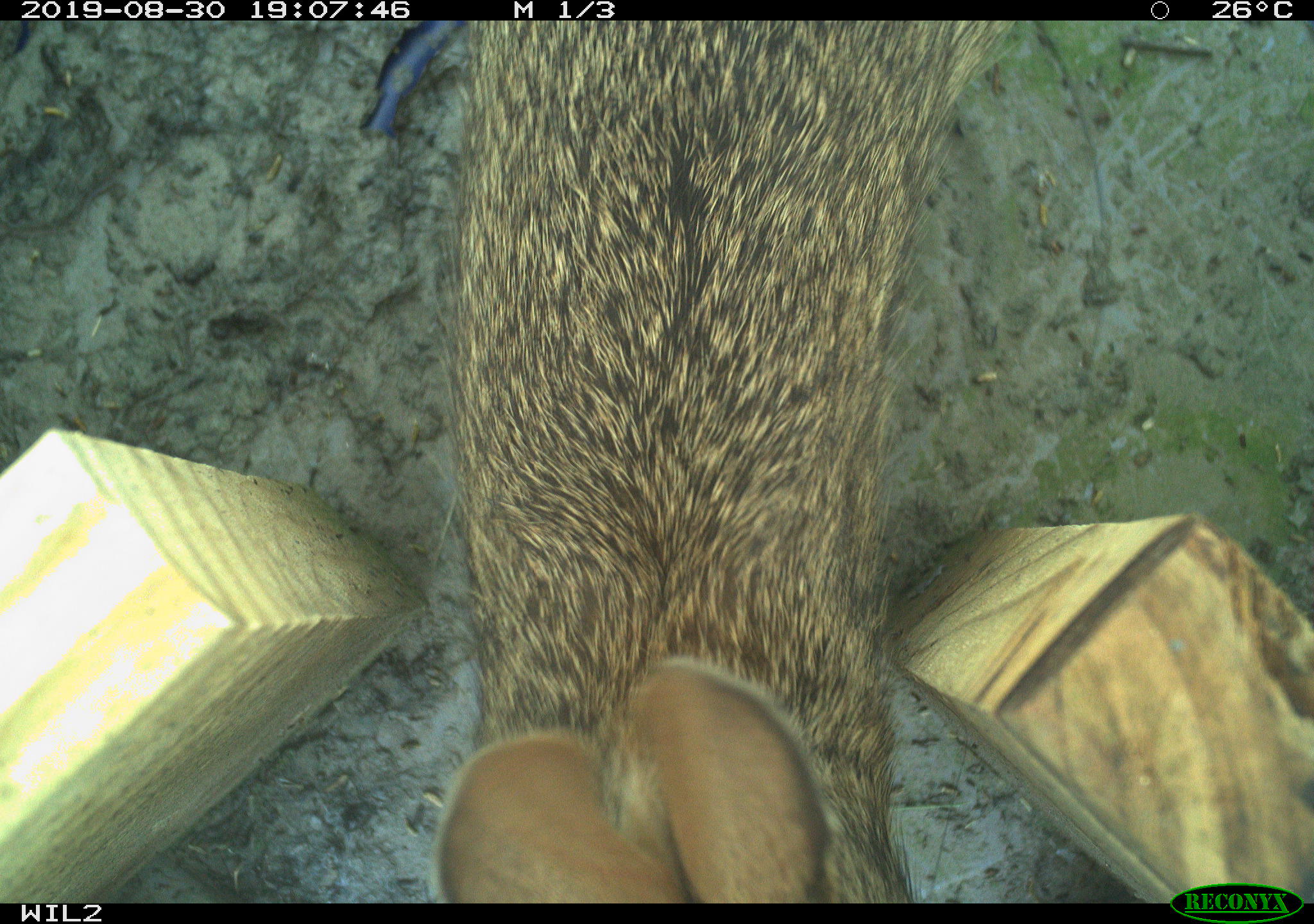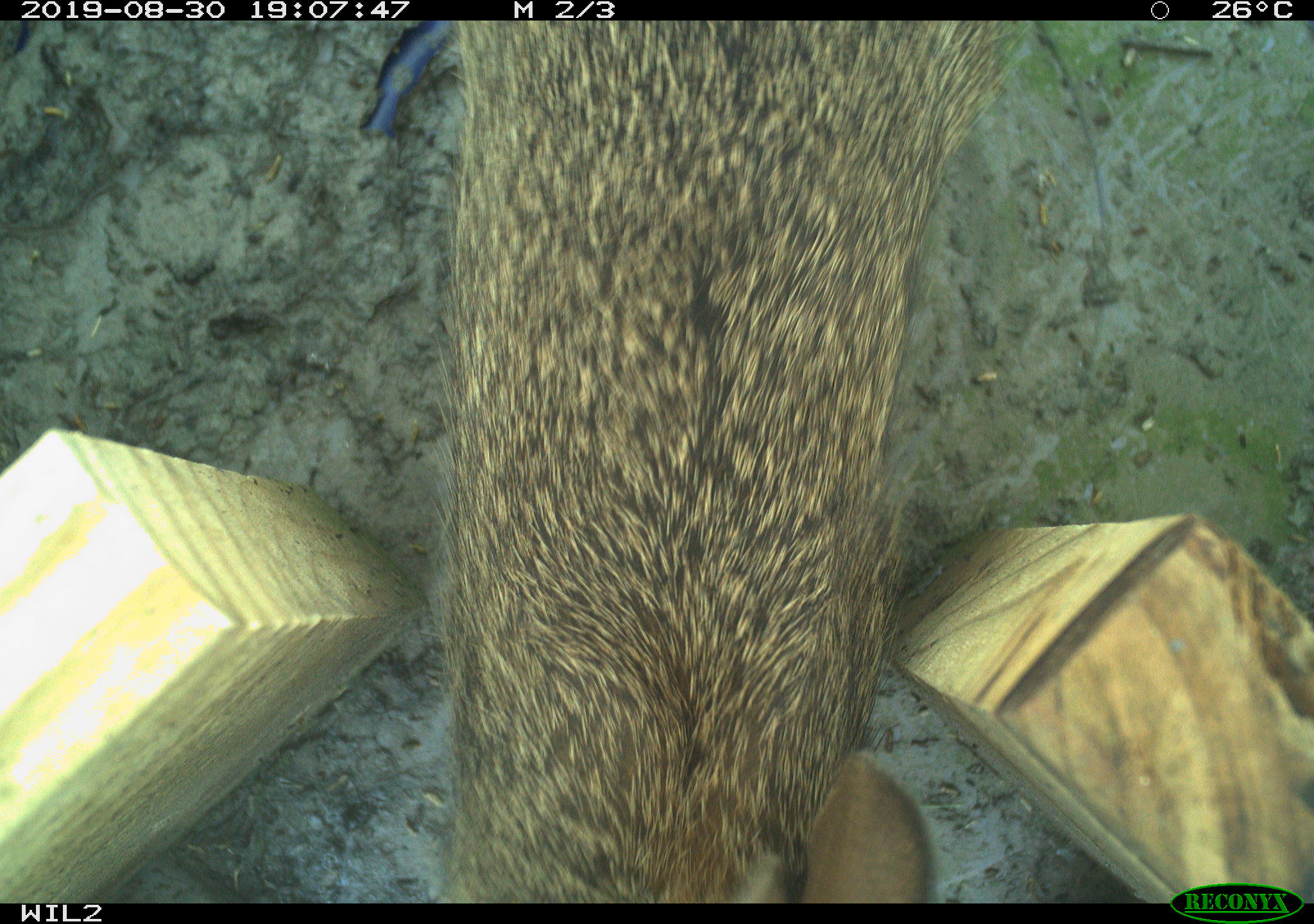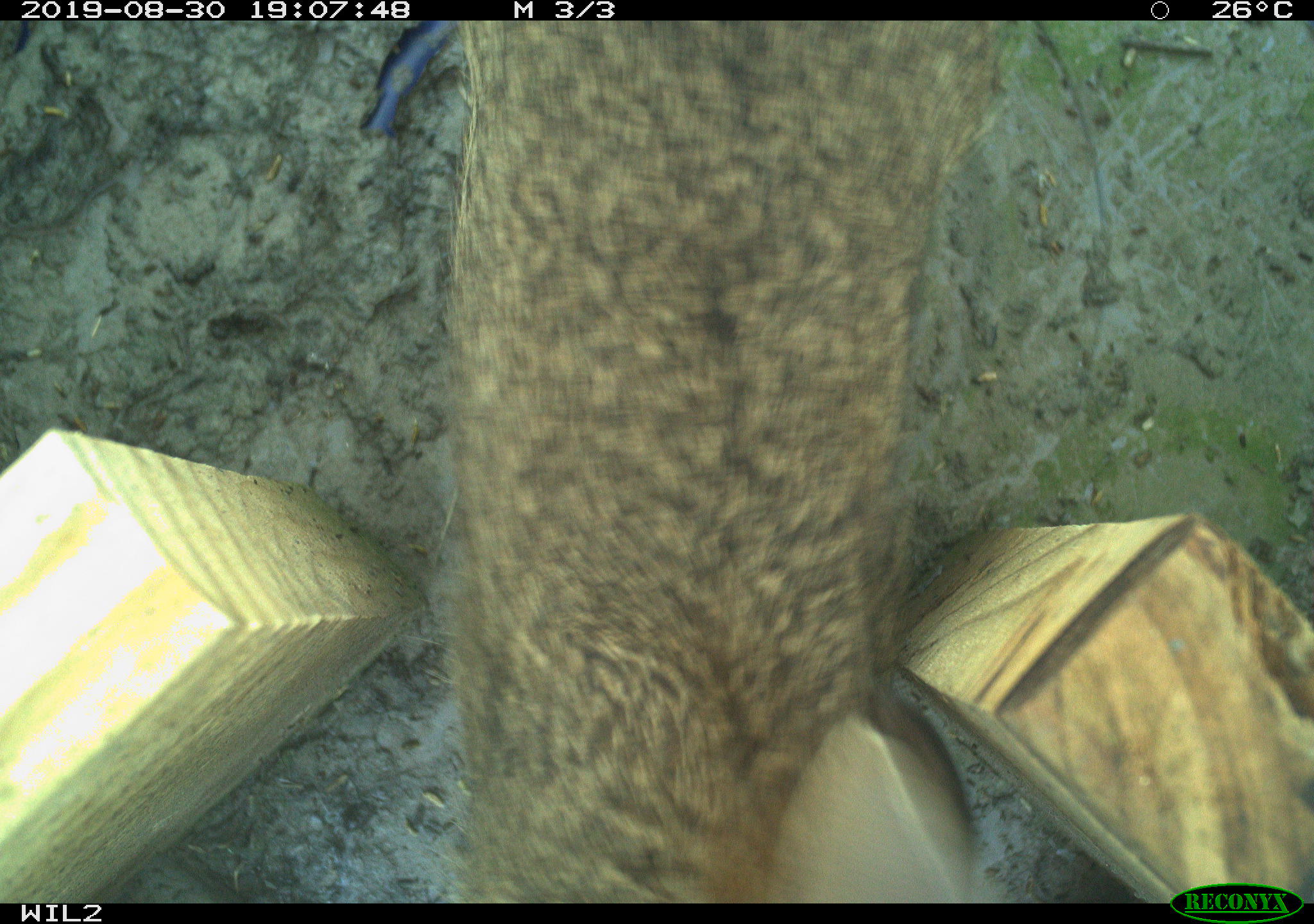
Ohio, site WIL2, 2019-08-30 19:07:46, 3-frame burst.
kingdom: Animalia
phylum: Chordata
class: Mammalia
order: Lagomorpha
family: Leporidae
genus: Sylvilagus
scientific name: Sylvilagus floridanus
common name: eastern cottontail